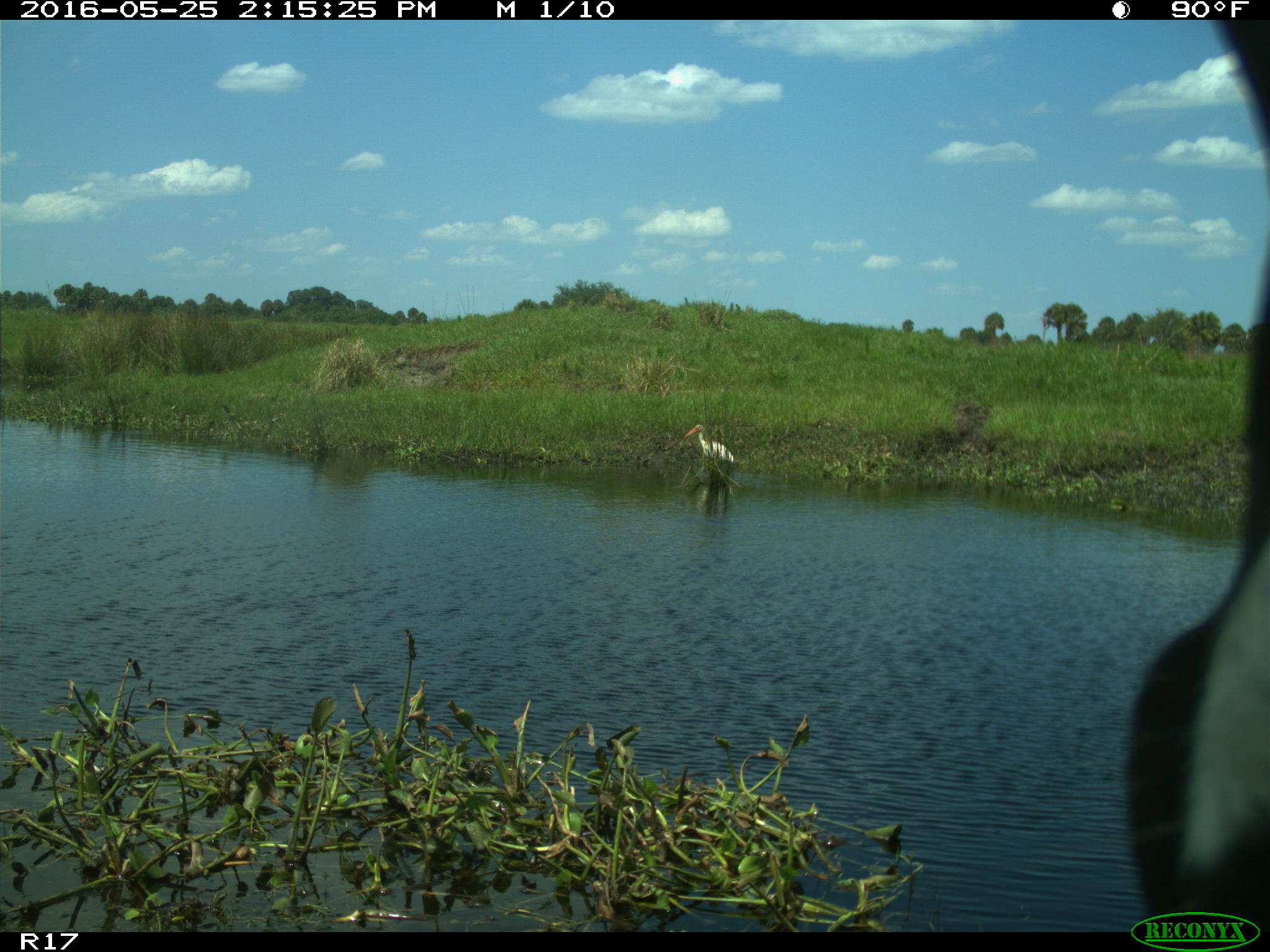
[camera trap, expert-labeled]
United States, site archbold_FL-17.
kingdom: Animalia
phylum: Chordata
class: Mammalia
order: Artiodactyla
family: Bovidae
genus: Bos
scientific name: Bos taurus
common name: domestic cow